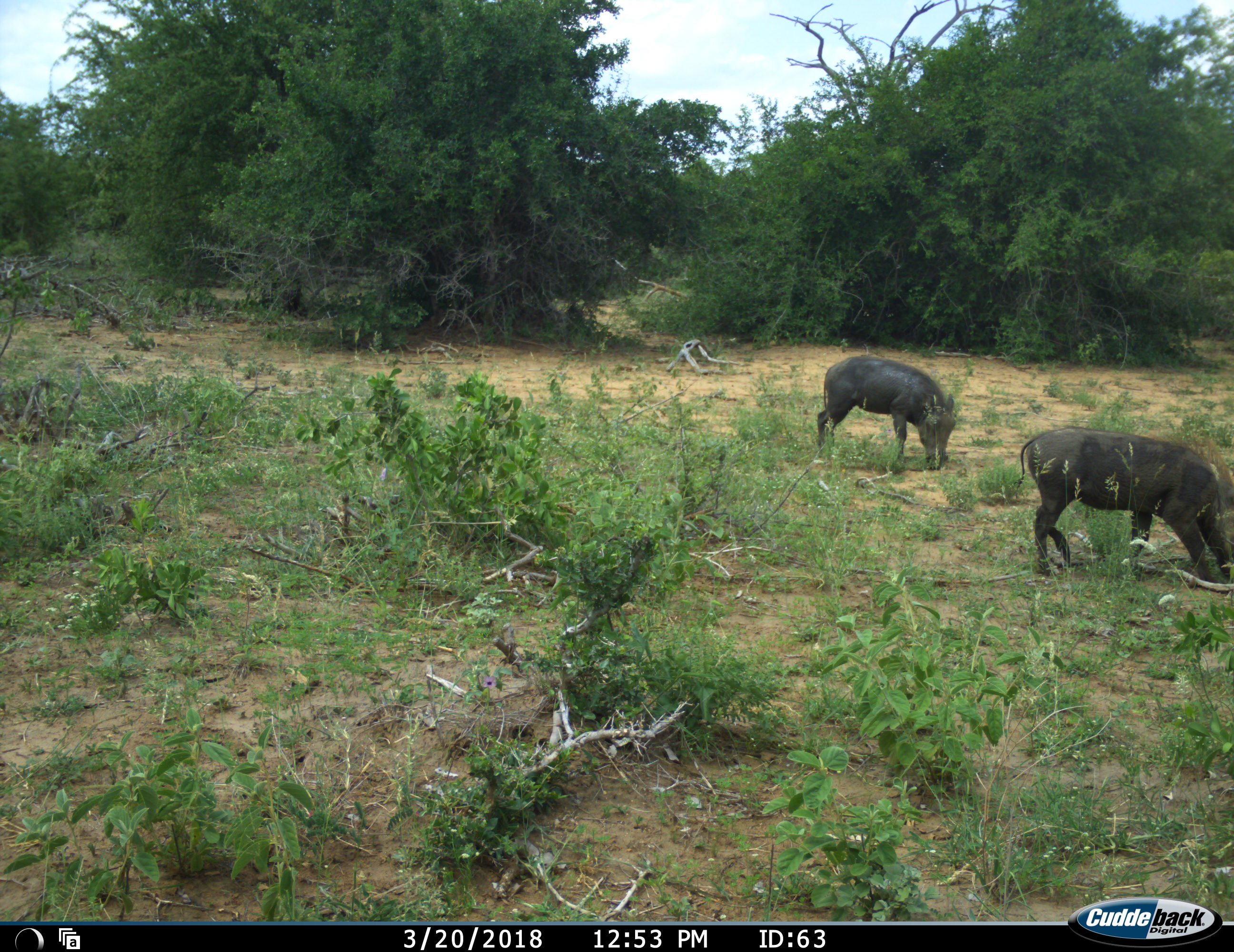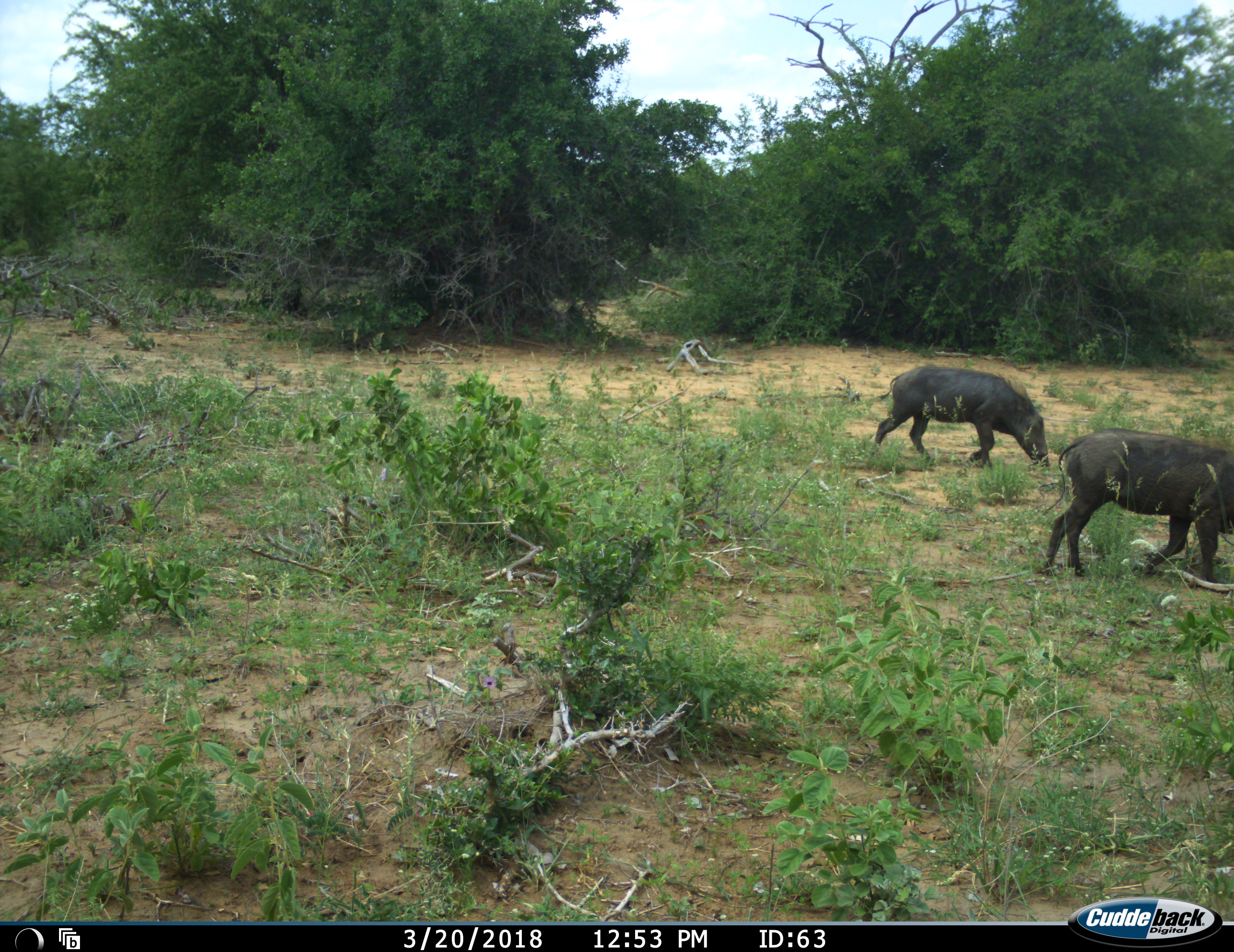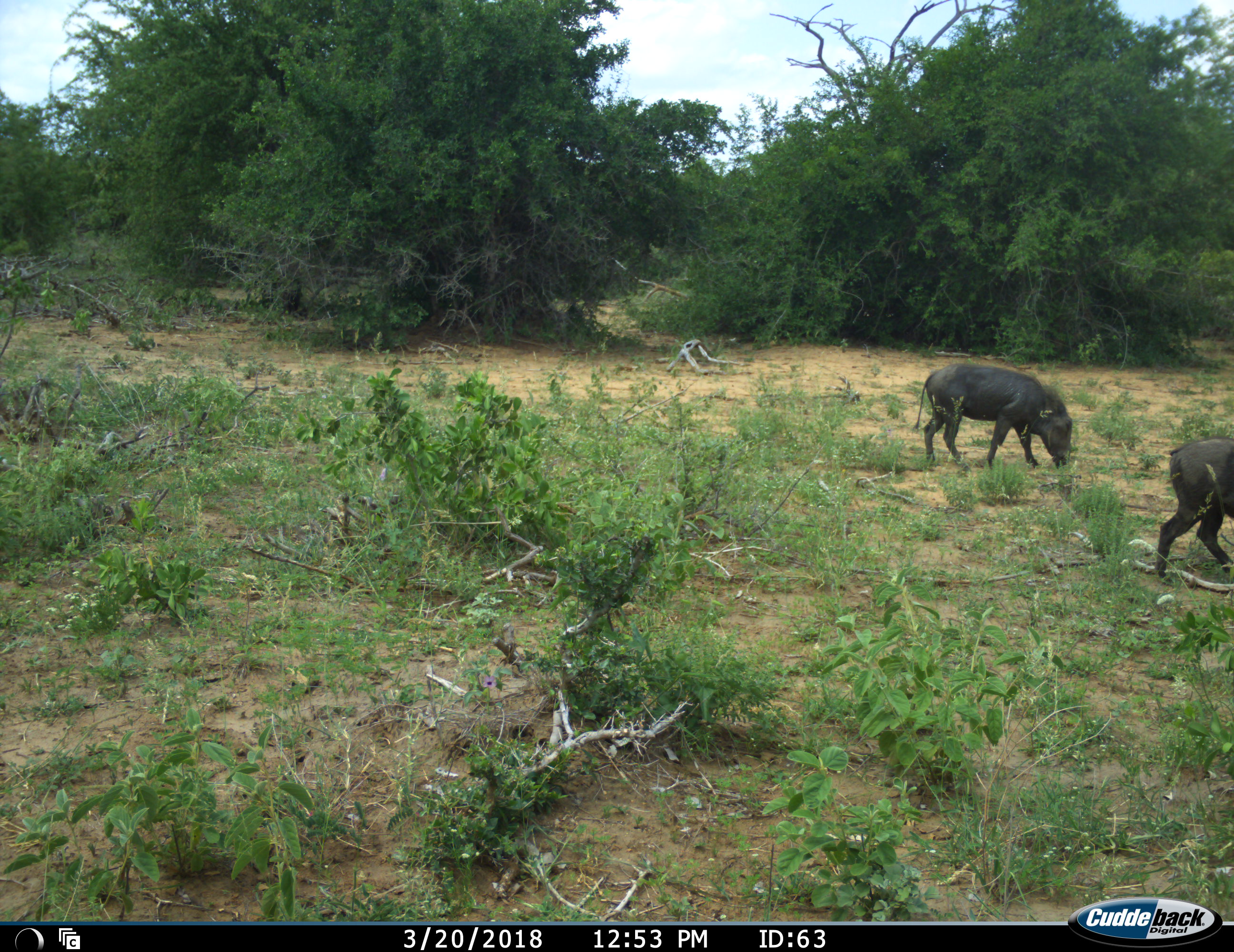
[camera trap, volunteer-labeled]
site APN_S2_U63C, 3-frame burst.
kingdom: Animalia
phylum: Chordata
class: Mammalia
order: Artiodactyla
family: Suidae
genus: Phacochoerus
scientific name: Phacochoerus africanus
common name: warthog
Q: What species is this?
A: Warthog (Phacochoerus africanus).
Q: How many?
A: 2.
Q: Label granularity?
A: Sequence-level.